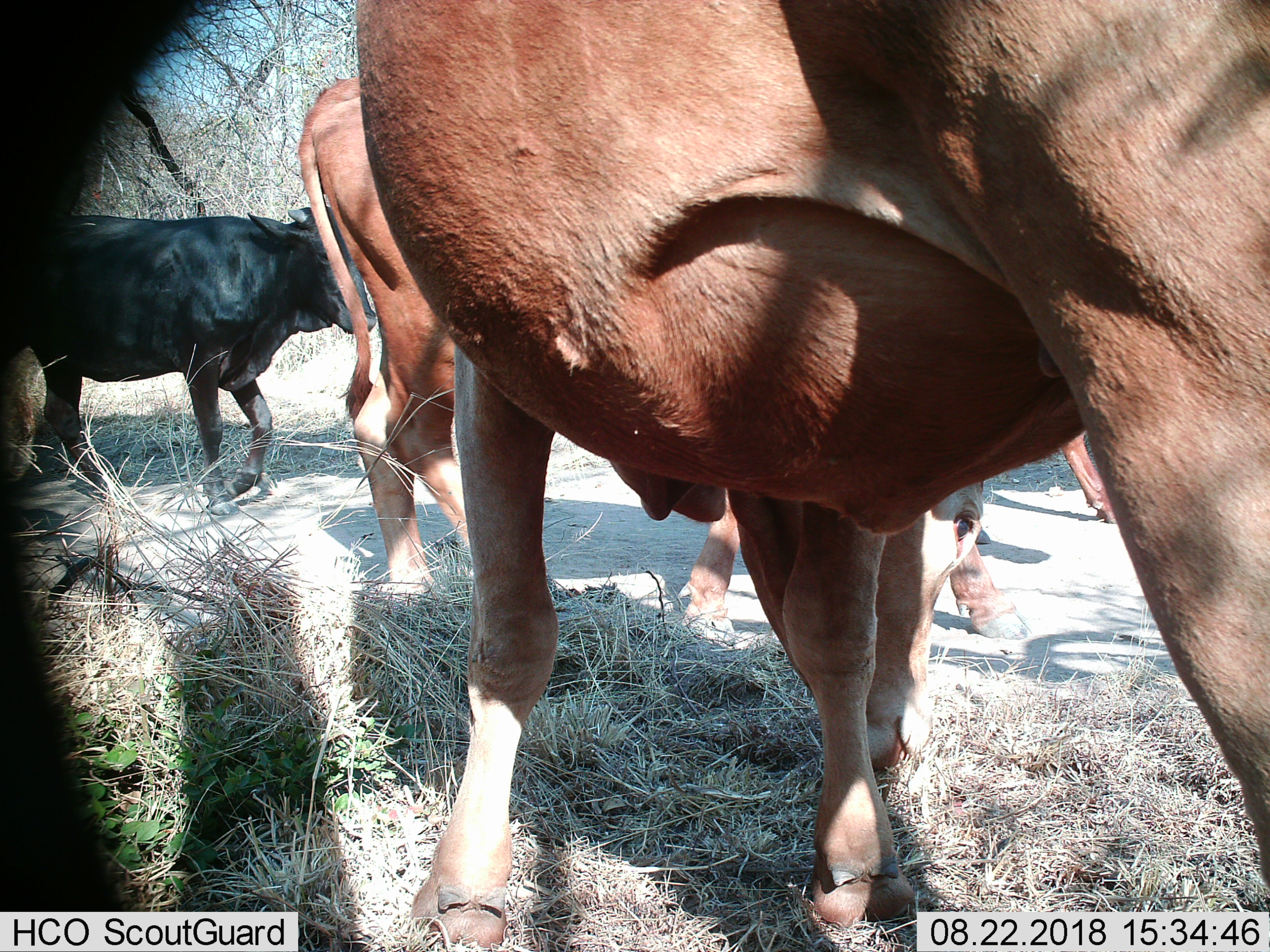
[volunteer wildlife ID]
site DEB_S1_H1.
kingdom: Animalia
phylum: Chordata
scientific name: Vertebrata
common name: domestic animal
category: domesticanimal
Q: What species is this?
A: Domesticanimal (domestic animal) (Vertebrata).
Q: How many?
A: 4.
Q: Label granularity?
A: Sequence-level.